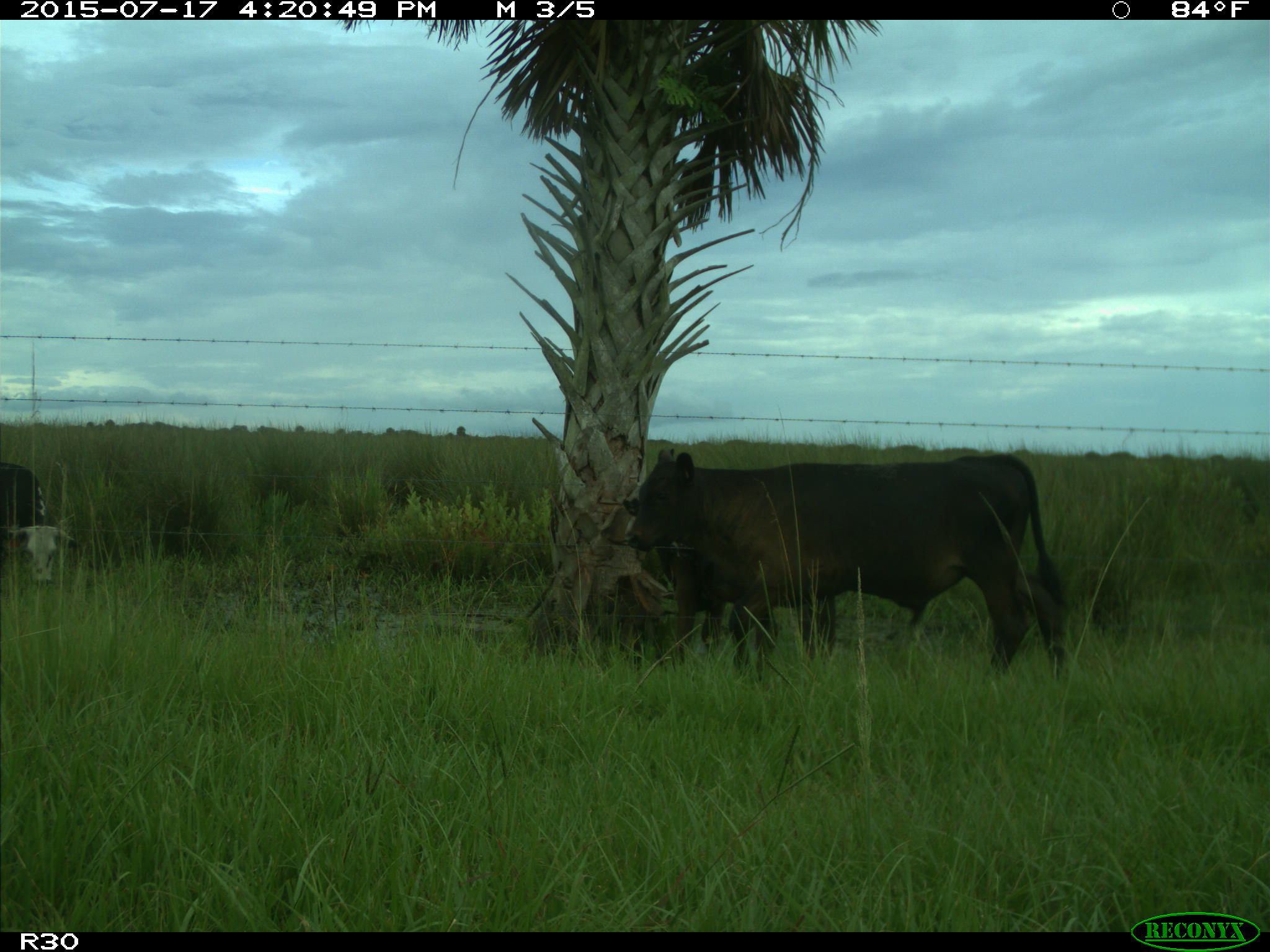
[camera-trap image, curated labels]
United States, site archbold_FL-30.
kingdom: Animalia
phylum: Chordata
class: Mammalia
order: Artiodactyla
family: Bovidae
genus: Bos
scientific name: Bos taurus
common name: domestic cow